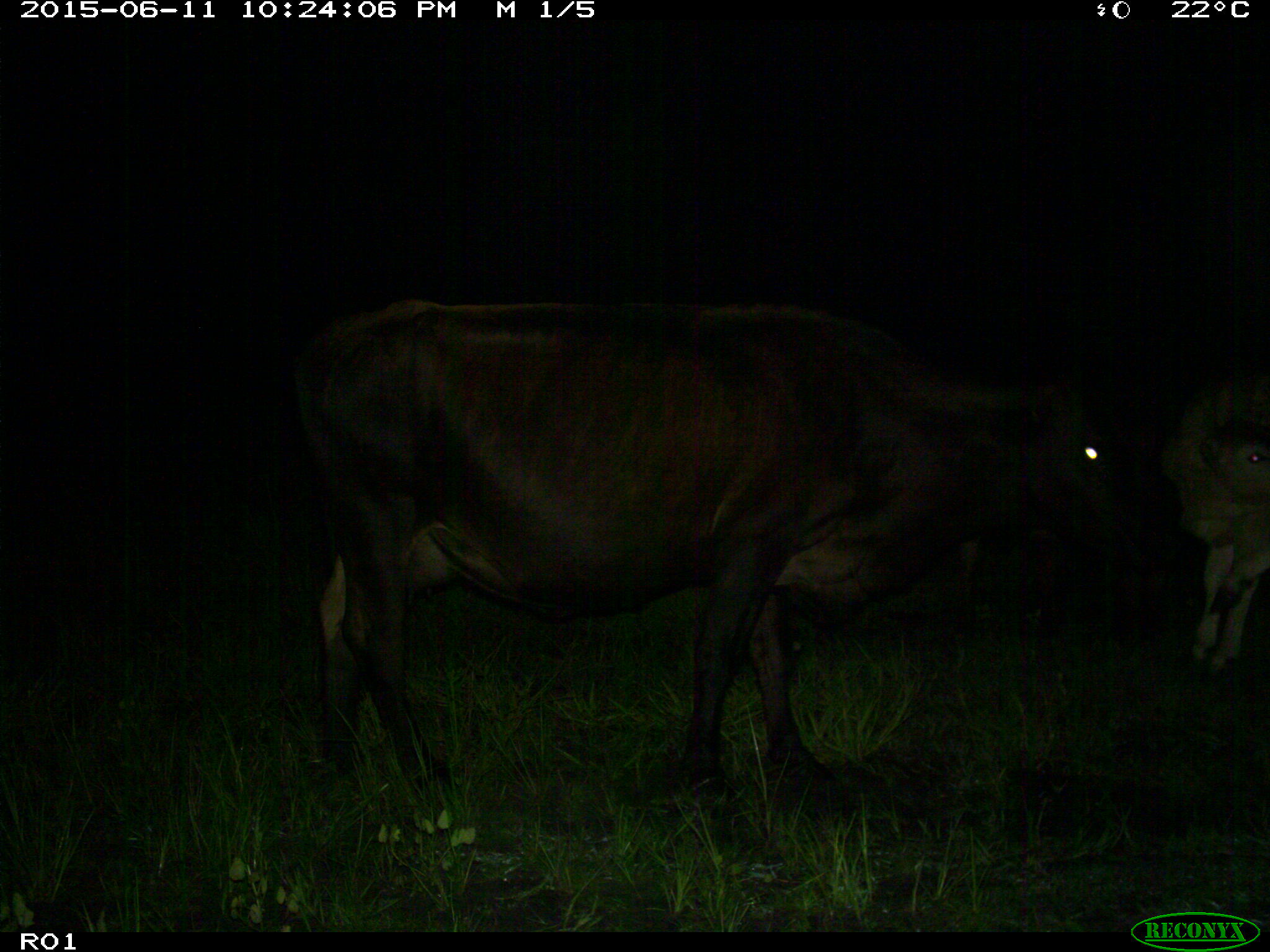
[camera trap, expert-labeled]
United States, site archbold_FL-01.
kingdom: Animalia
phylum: Chordata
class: Mammalia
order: Artiodactyla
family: Bovidae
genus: Bos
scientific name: Bos taurus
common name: domestic cow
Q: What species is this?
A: Bos taurus (domestic cow).